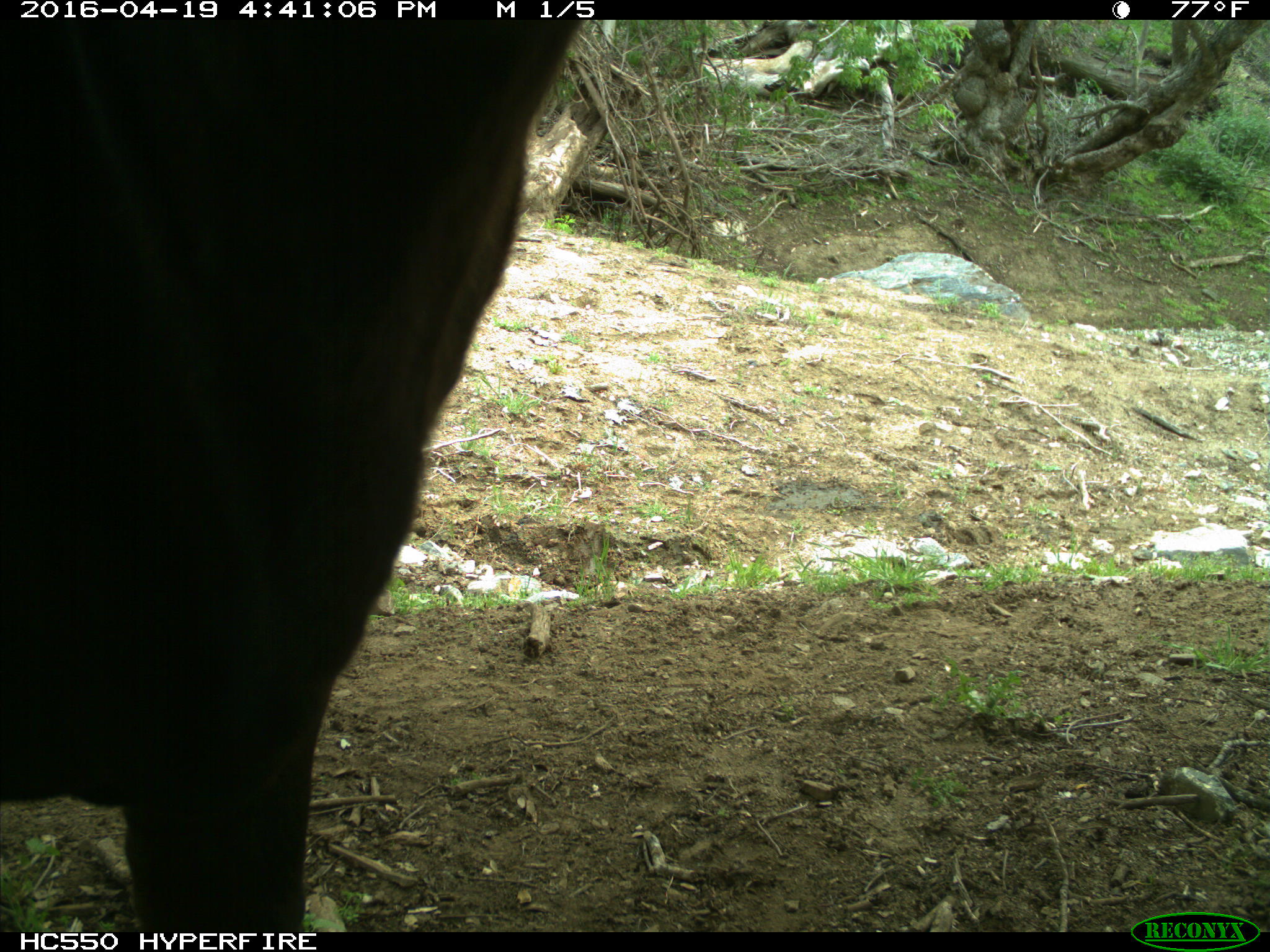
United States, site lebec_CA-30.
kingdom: Animalia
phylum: Chordata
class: Mammalia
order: Artiodactyla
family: Bovidae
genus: Bos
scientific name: Bos taurus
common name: domestic cow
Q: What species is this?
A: Bos taurus (domestic cow).